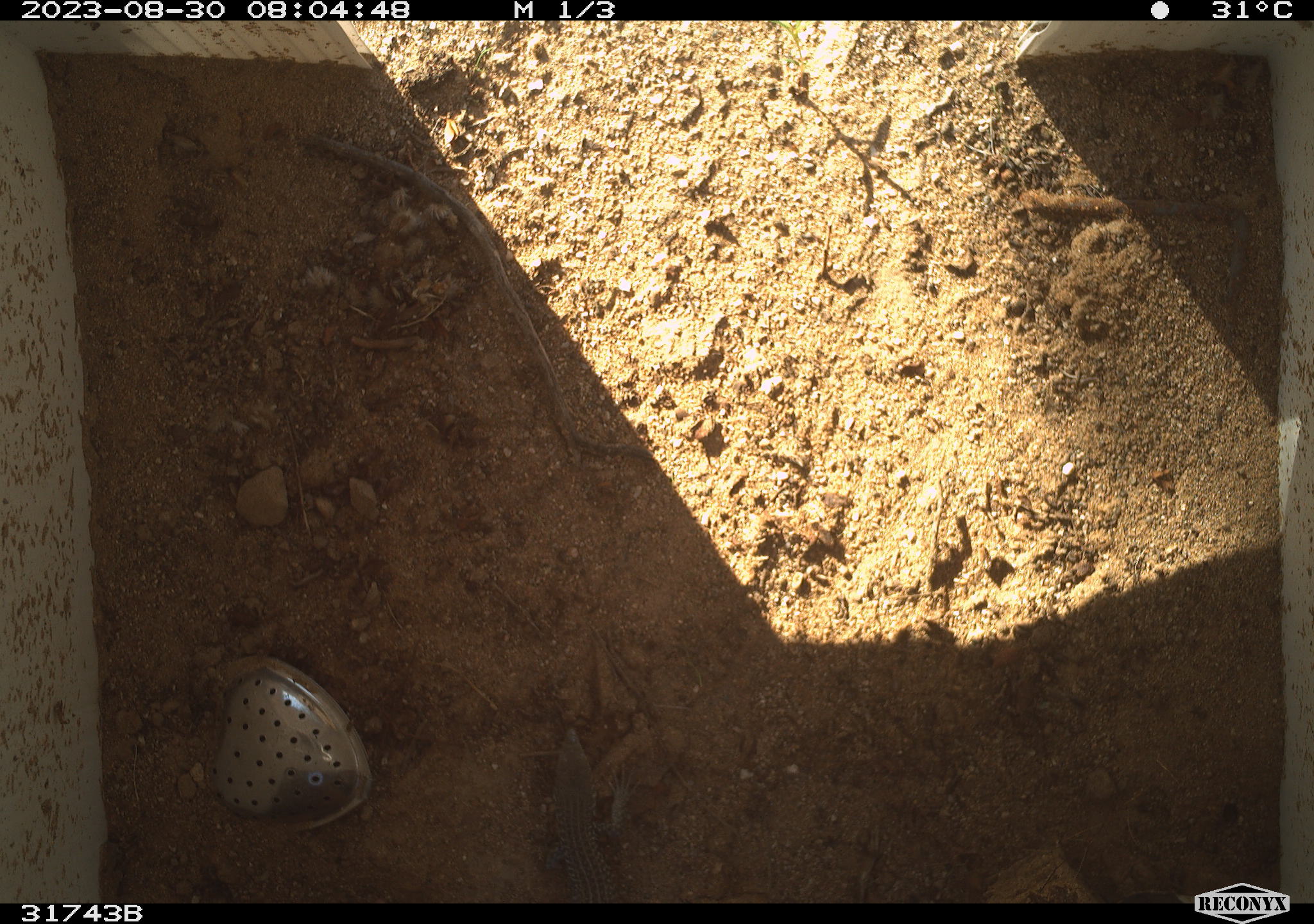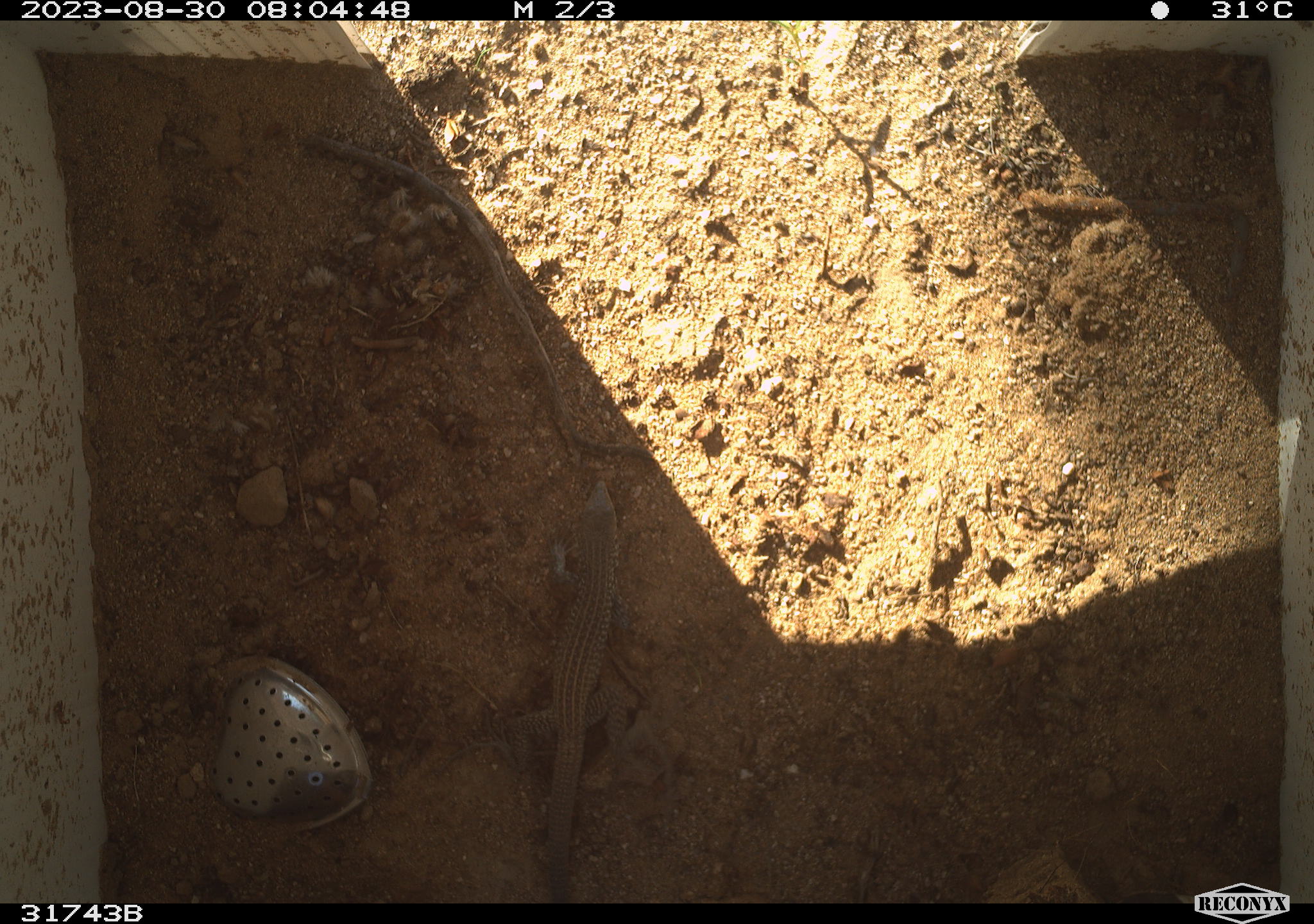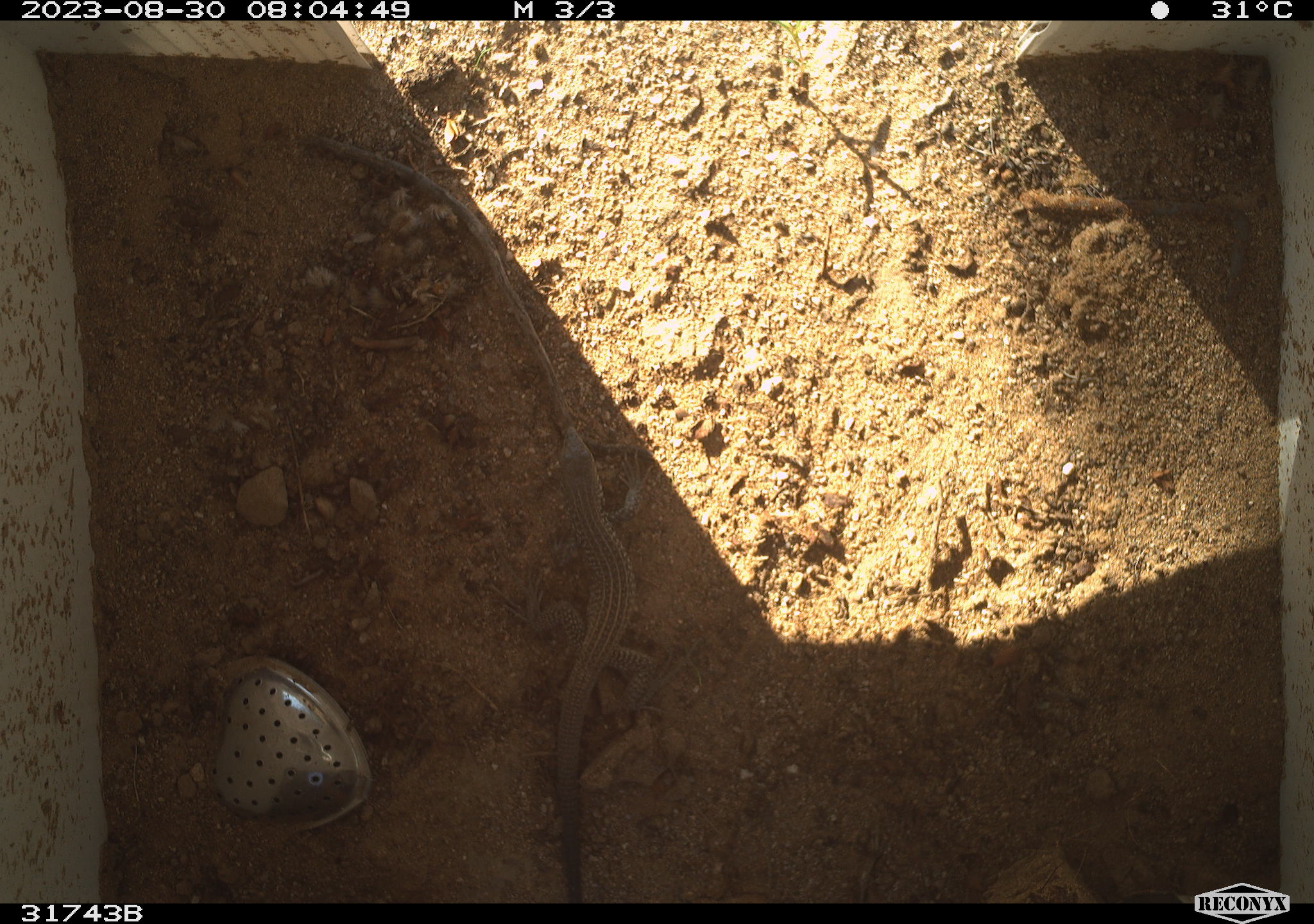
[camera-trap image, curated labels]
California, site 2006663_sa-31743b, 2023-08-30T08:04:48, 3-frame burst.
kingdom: Animalia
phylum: Chordata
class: Reptilia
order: Squamata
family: Teiidae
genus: Aspidoscelis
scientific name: Aspidoscelis tigris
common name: western whiptail